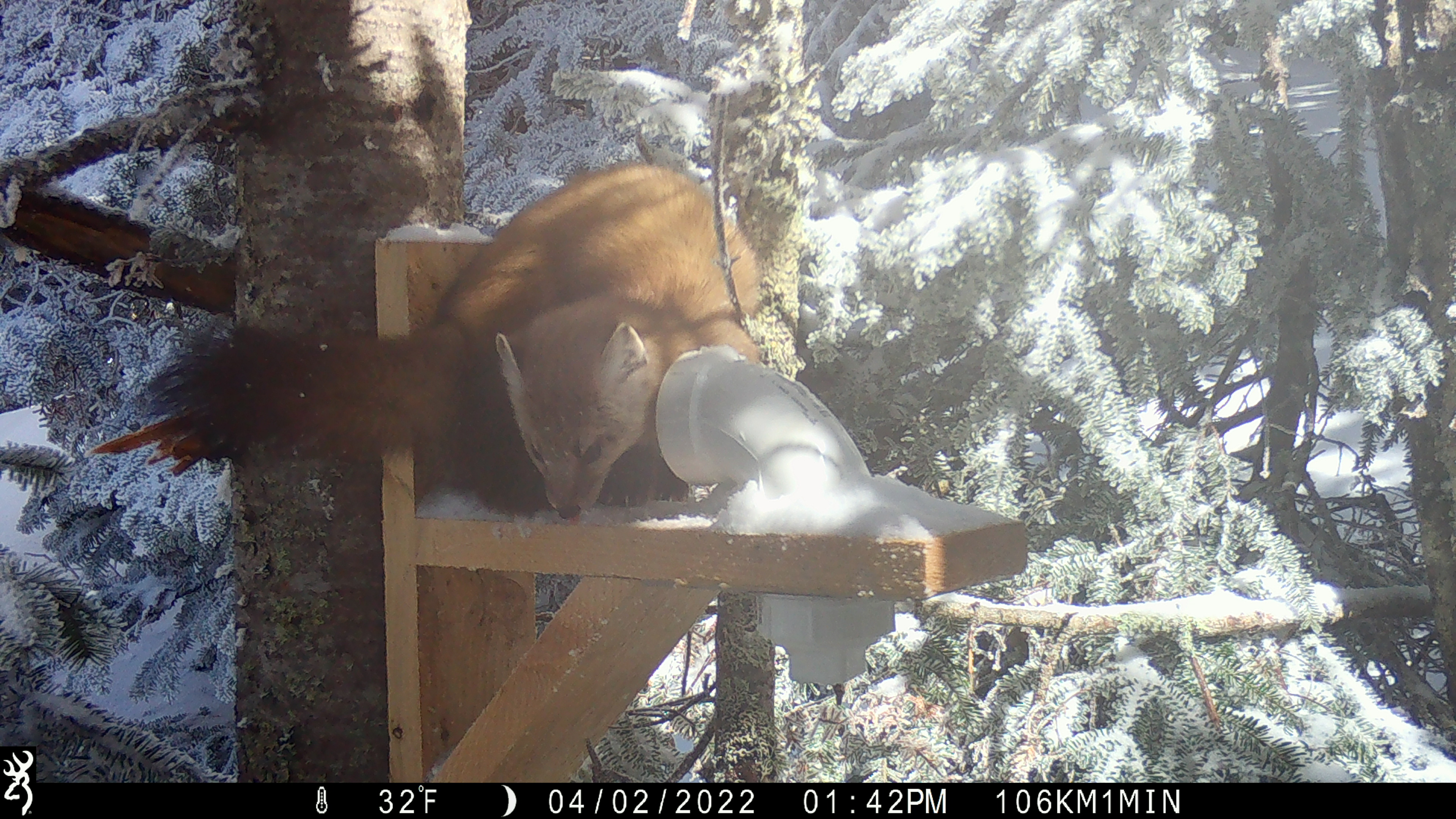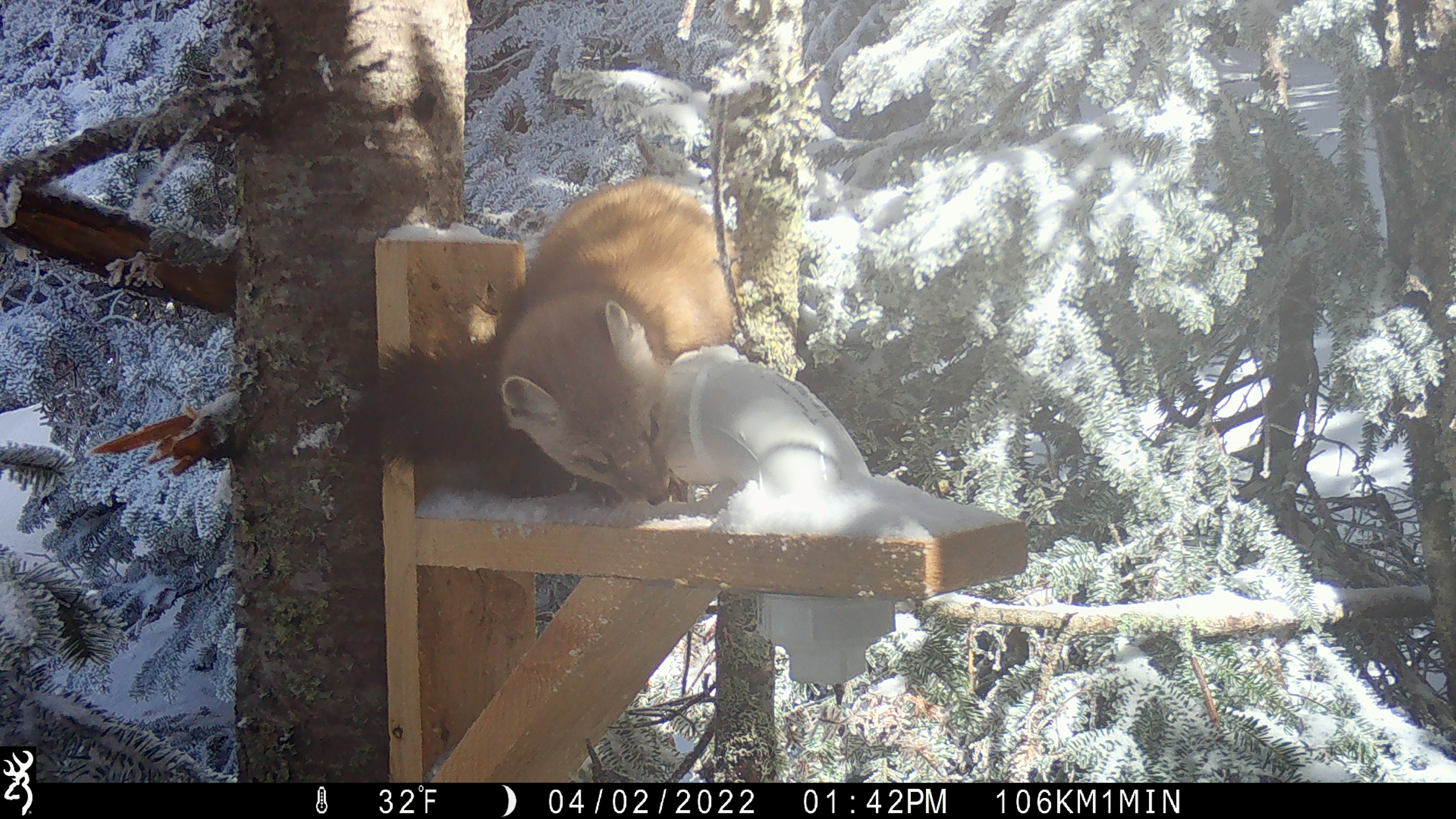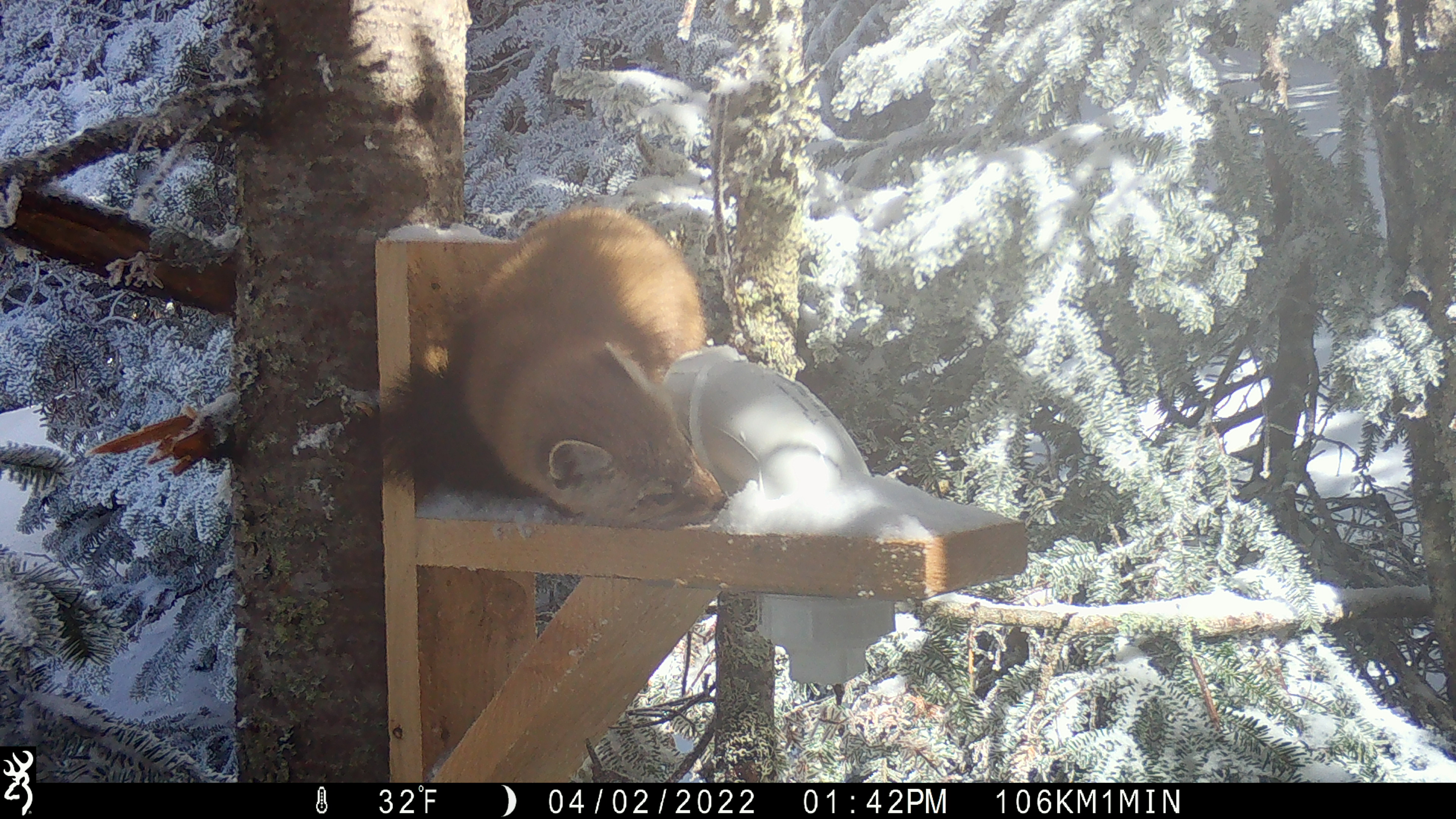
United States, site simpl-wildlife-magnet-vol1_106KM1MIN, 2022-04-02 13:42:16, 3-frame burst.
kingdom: Animalia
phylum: Chordata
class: Mammalia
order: Carnivora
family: Mustelidae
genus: Martes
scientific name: Martes americana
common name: american marten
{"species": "american marten (Martes americana)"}